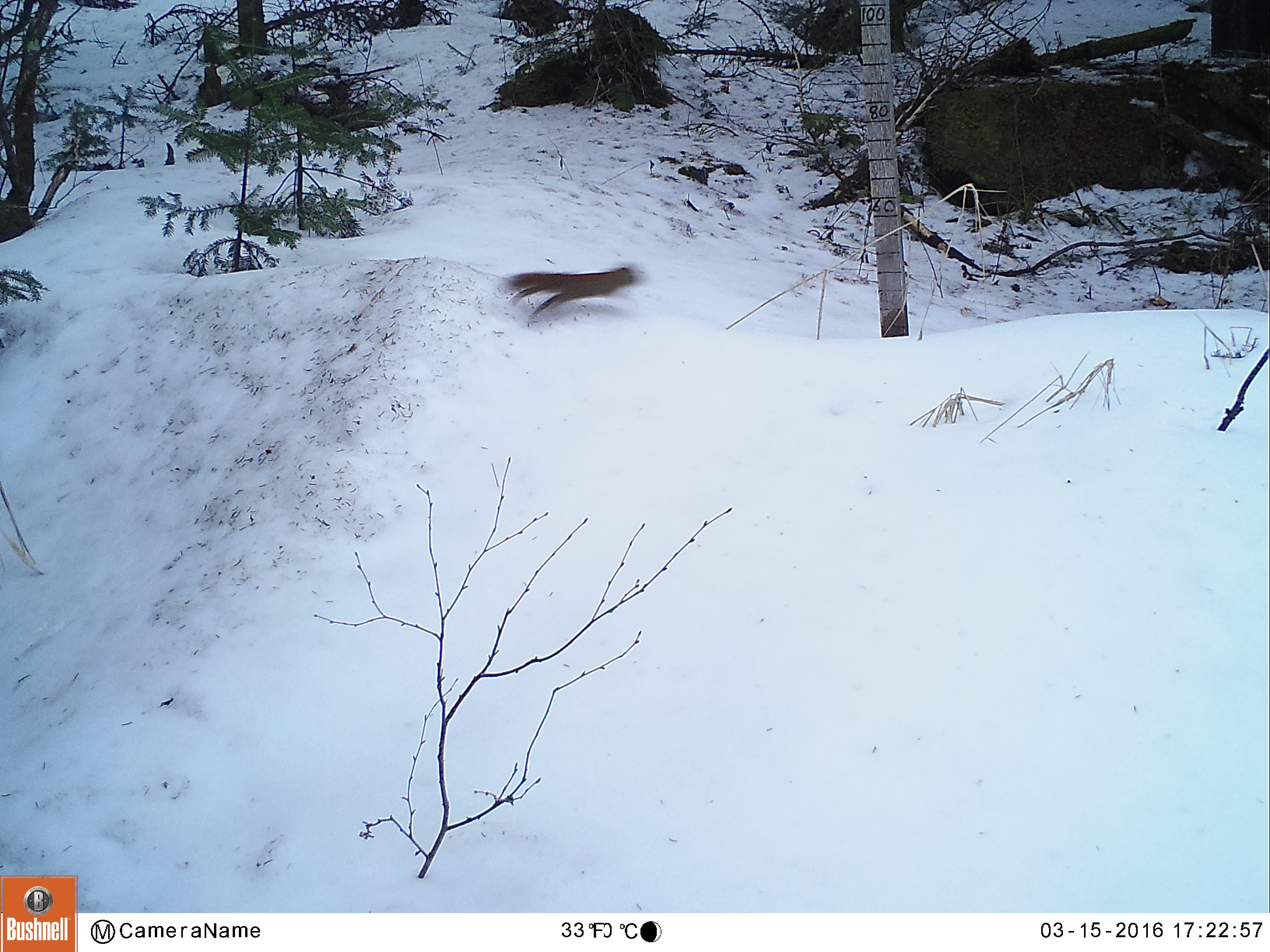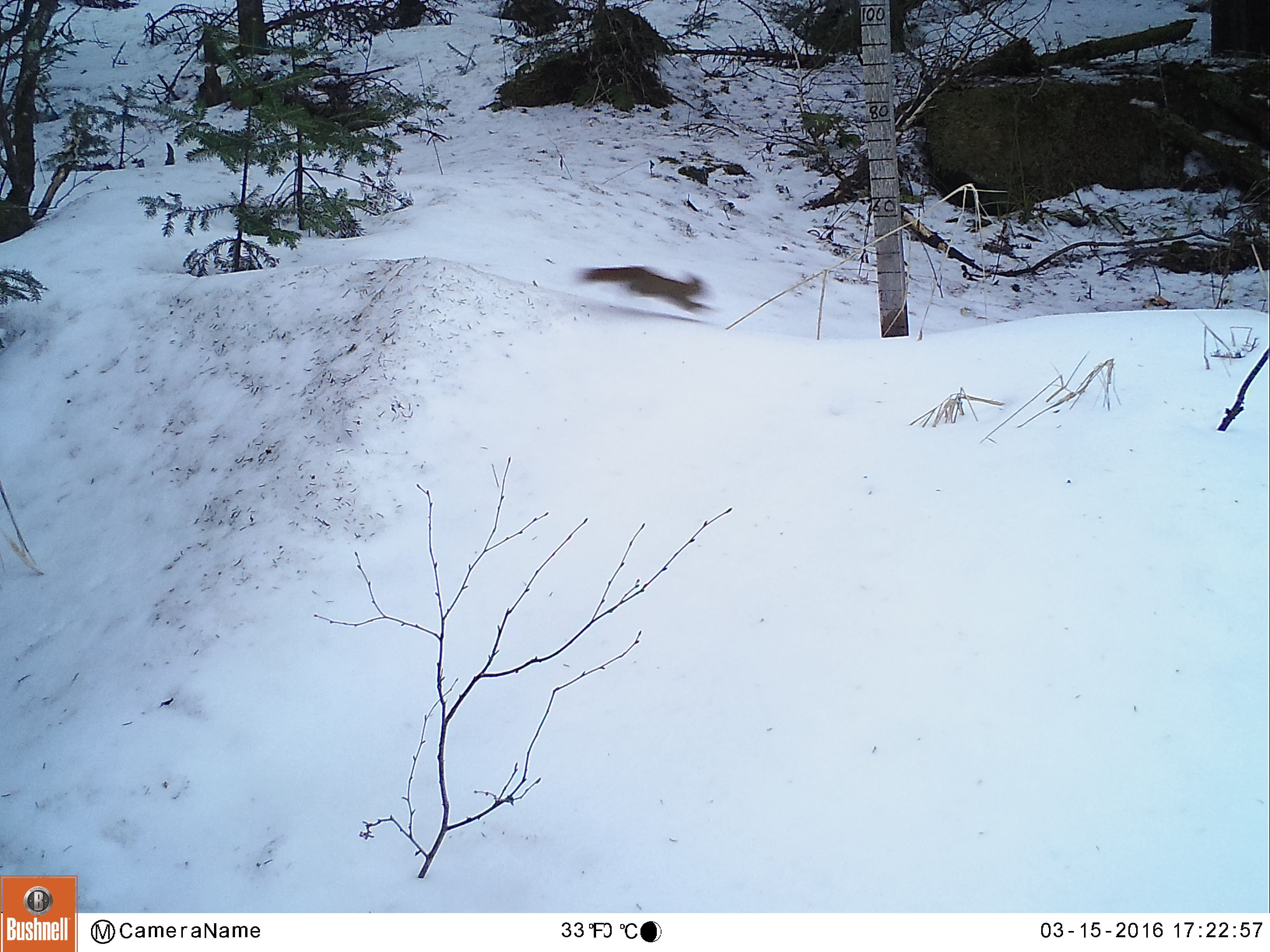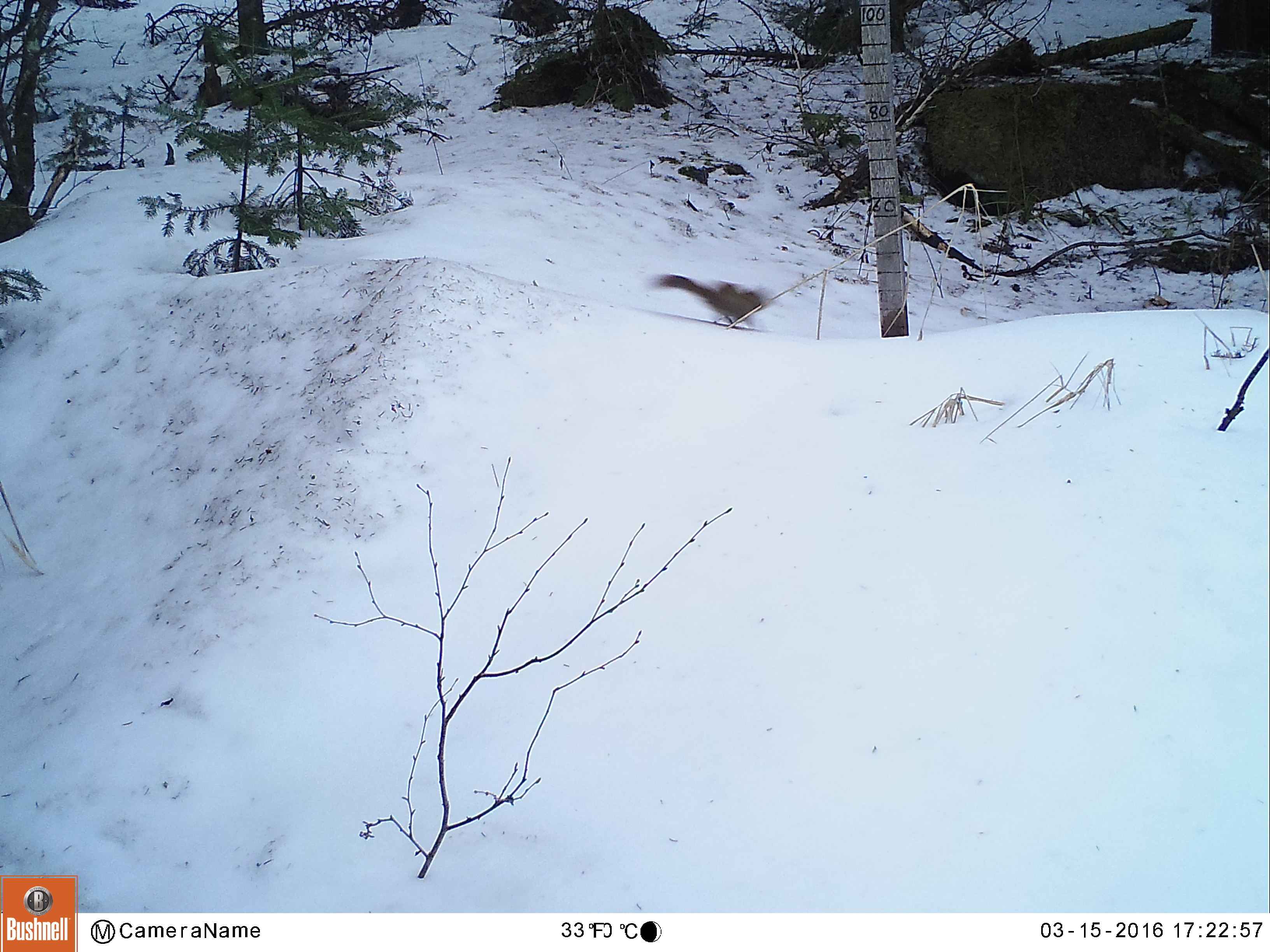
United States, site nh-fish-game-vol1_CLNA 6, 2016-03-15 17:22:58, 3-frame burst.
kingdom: Animalia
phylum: Chordata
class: Mammalia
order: Rodentia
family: Sciuridae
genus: Tamiasciurus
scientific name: Tamiasciurus hudsonicus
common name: red squirrel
Red squirrel (Tamiasciurus hudsonicus).